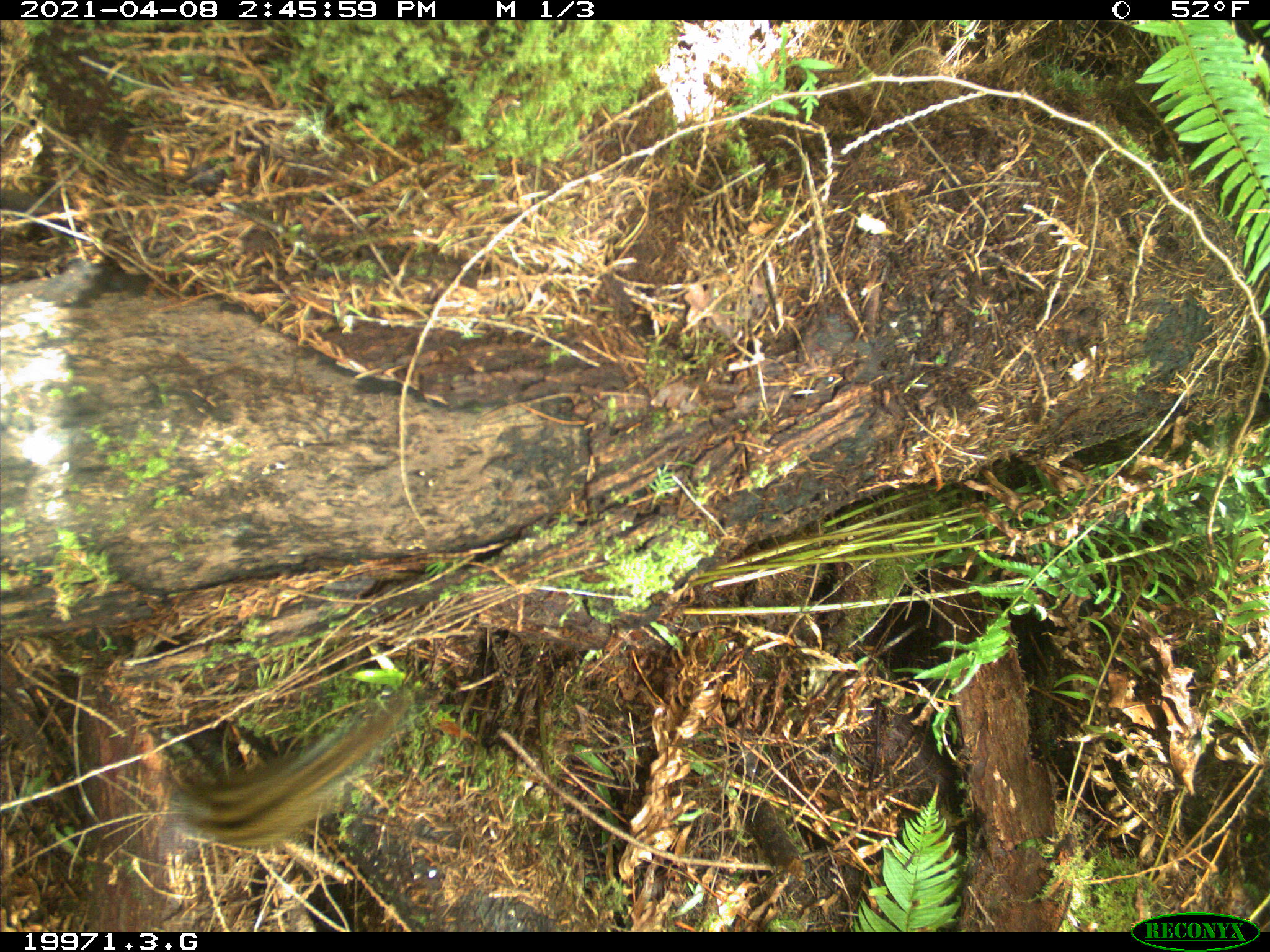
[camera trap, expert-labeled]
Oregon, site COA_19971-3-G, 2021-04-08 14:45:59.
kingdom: Animalia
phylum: Chordata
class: Mammalia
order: Rodentia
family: Sciuridae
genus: Neotamias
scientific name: Neotamias townsendii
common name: townsend's chipmunk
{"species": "townsend's chipmunk (Neotamias townsendii)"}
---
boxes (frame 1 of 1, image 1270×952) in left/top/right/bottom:
townsend's chipmunk: 116/666/489/887